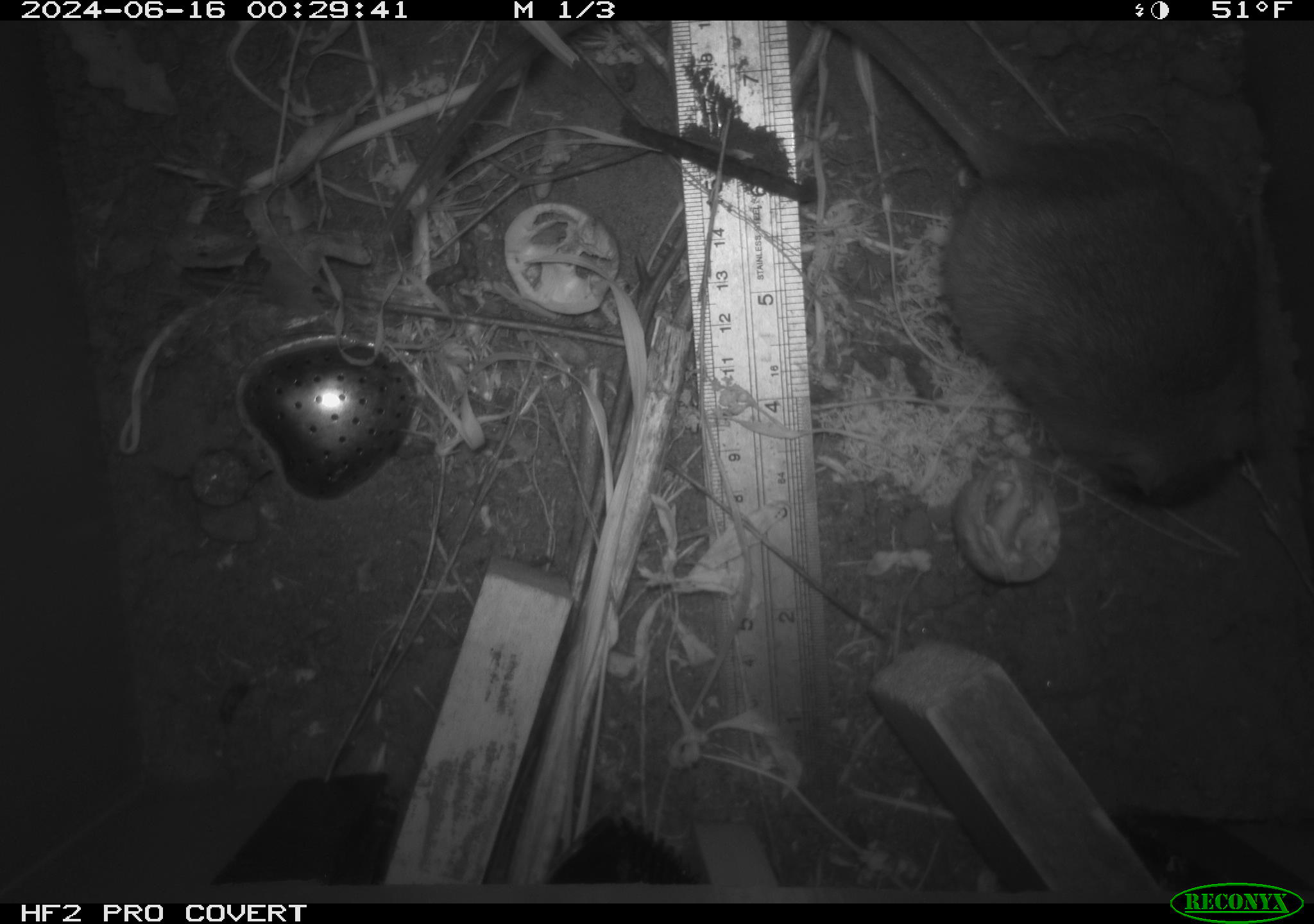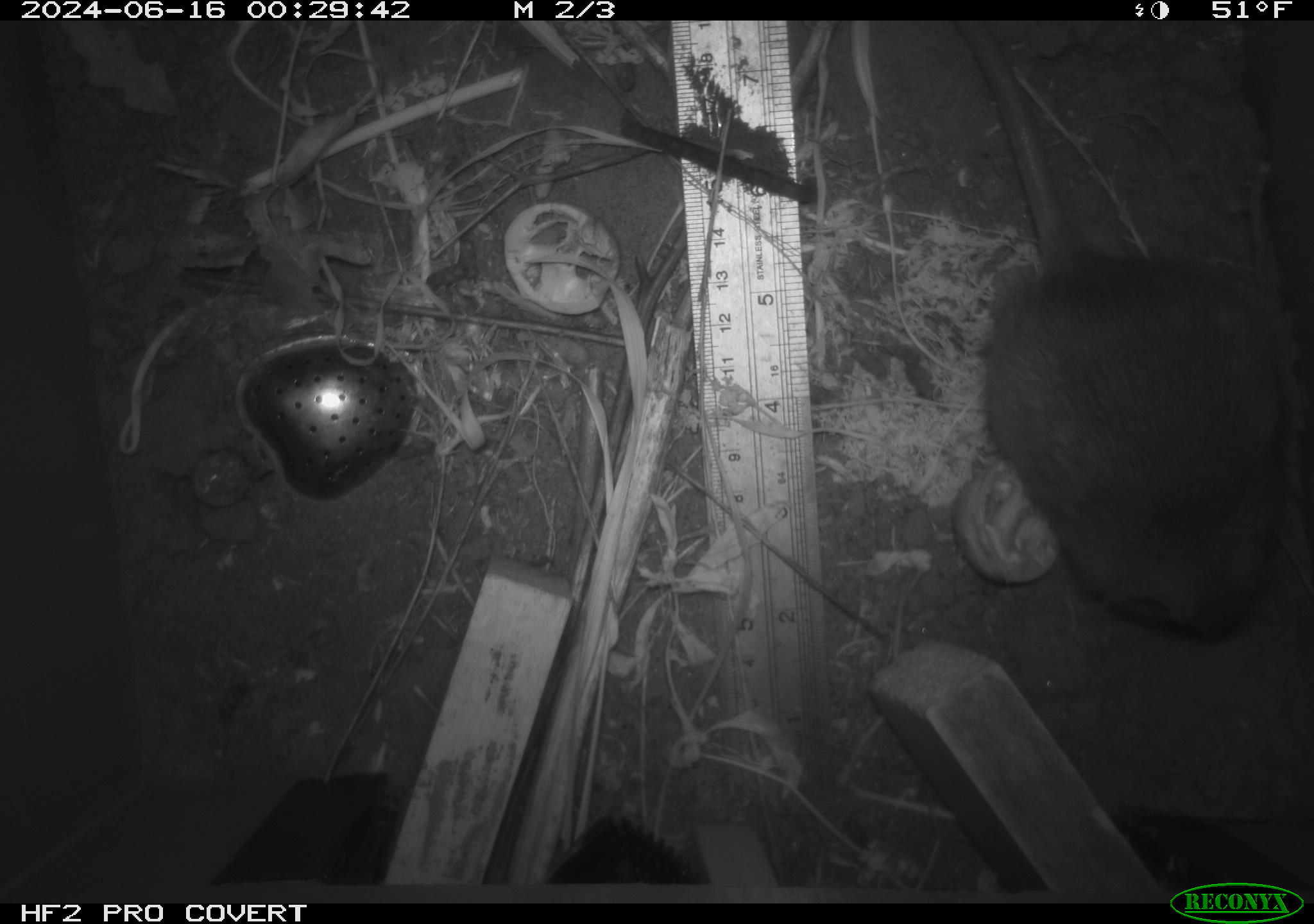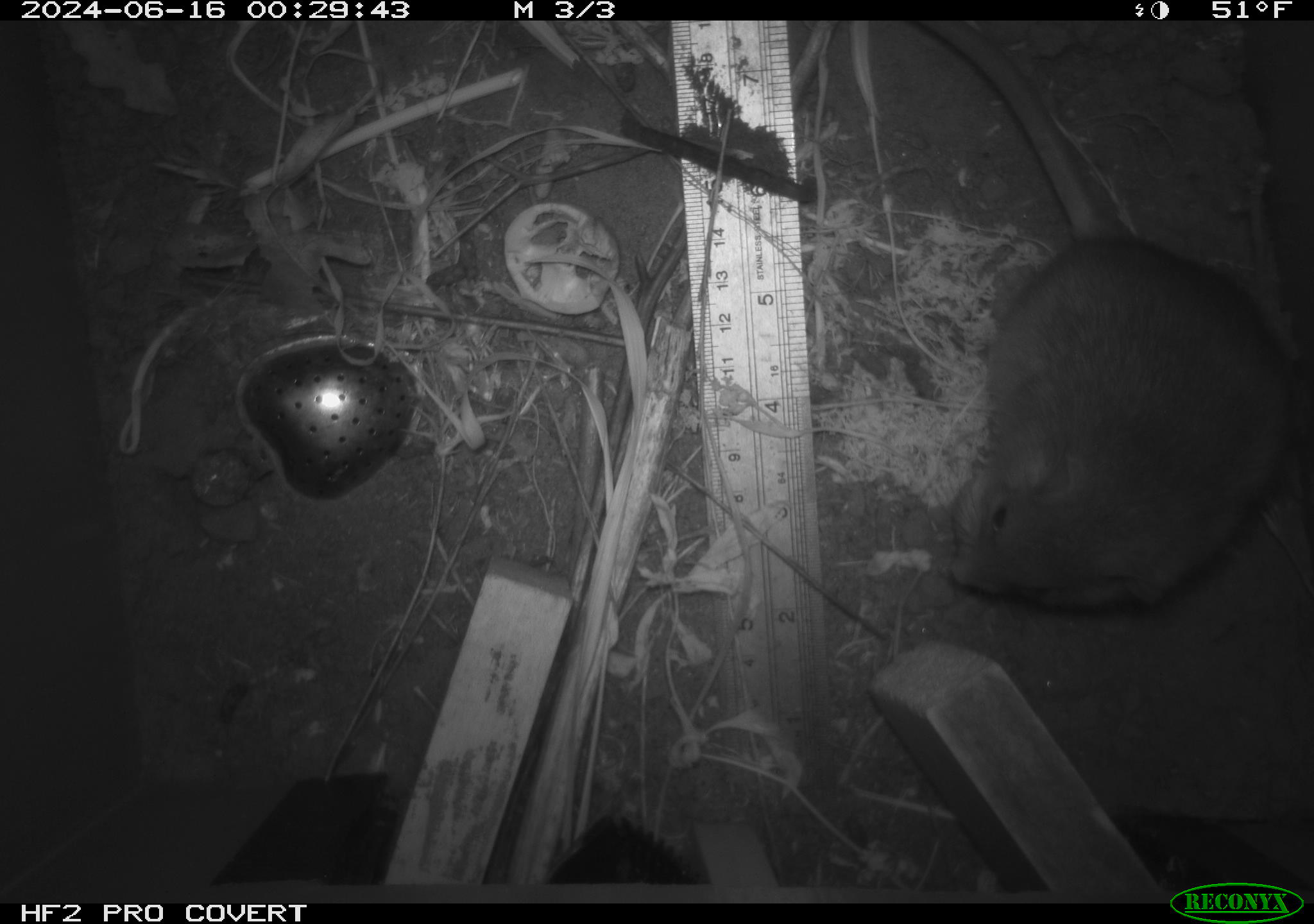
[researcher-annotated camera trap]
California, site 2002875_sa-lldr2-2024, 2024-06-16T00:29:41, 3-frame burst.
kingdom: Animalia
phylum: Chordata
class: Mammalia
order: Rodentia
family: Muridae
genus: Rattus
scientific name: Rattus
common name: rat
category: rattus species